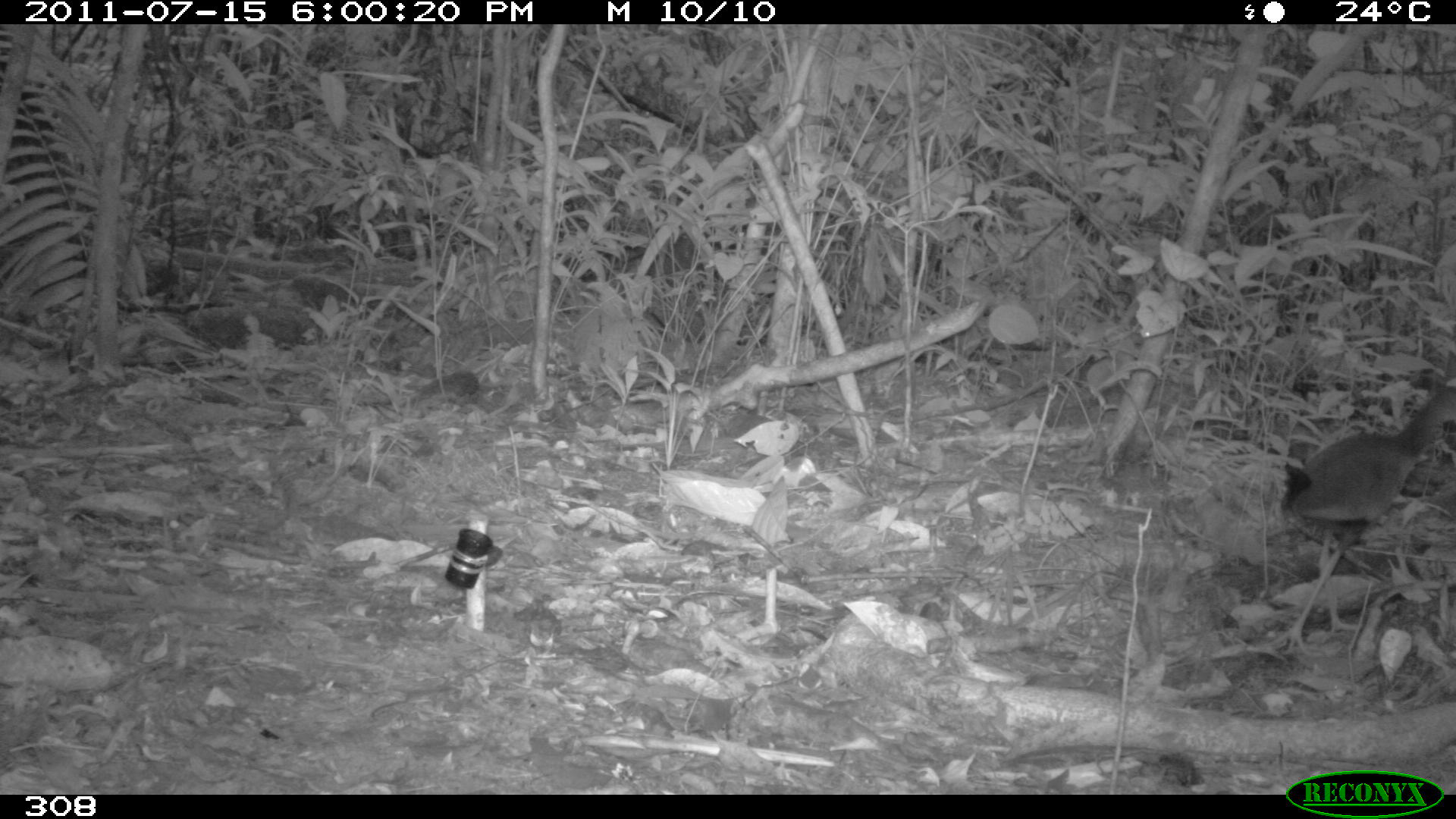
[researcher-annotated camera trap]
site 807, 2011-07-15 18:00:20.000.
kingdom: Animalia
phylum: Chordata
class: Aves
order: Gruiformes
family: Rallidae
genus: Aramides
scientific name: Aramides cajaneus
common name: gray-cowled wood-rail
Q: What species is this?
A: Aramides cajaneus (gray-cowled wood-rail).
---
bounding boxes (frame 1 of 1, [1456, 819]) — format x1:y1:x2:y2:
aramides cajaneus: 1266:382:1454:650